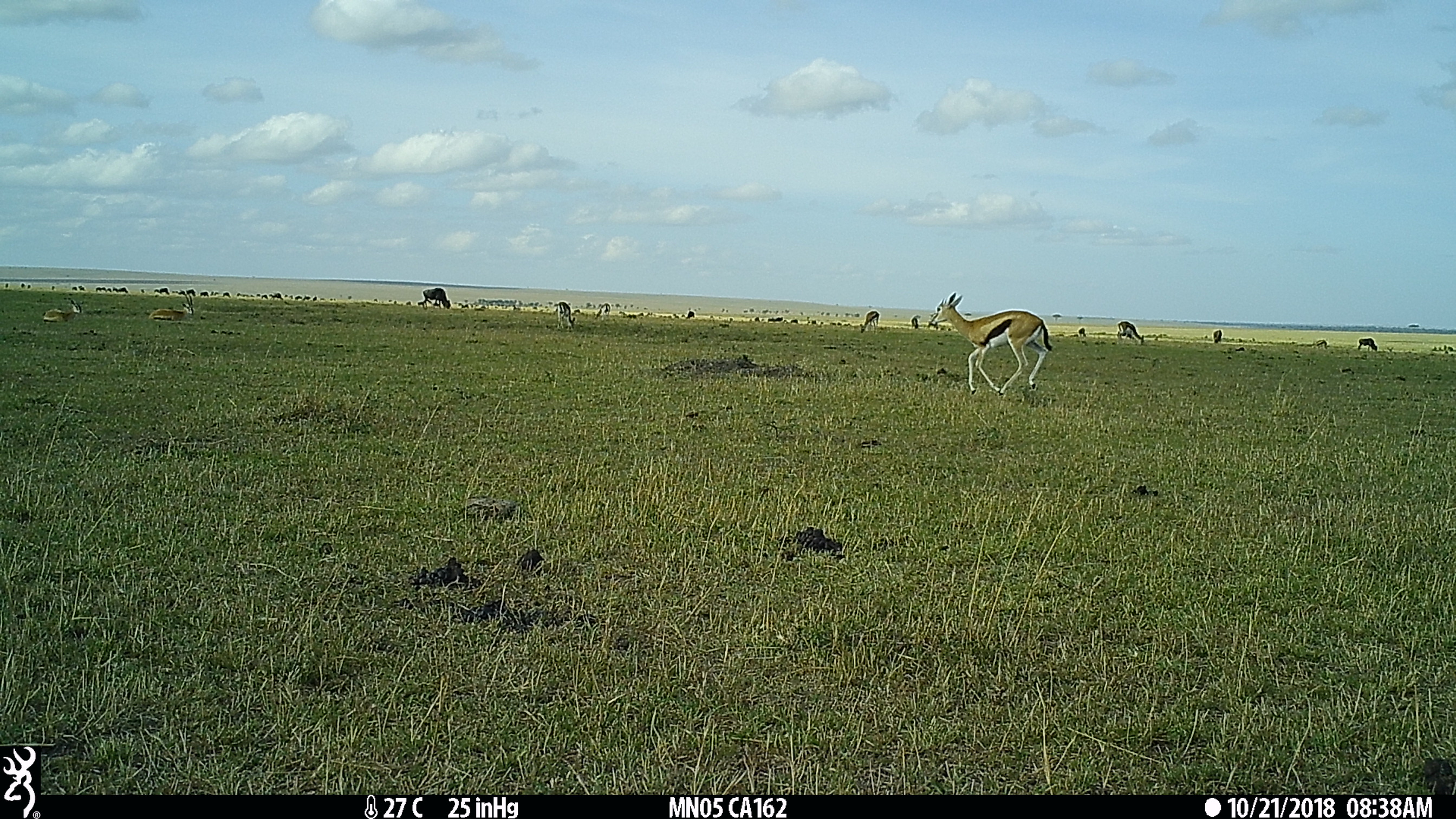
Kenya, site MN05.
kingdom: Animalia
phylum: Chordata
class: Mammalia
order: Artiodactyla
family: Bovidae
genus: Eudorcas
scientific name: Eudorcas thomsonii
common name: thomon's gazelle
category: gazelle thomsons